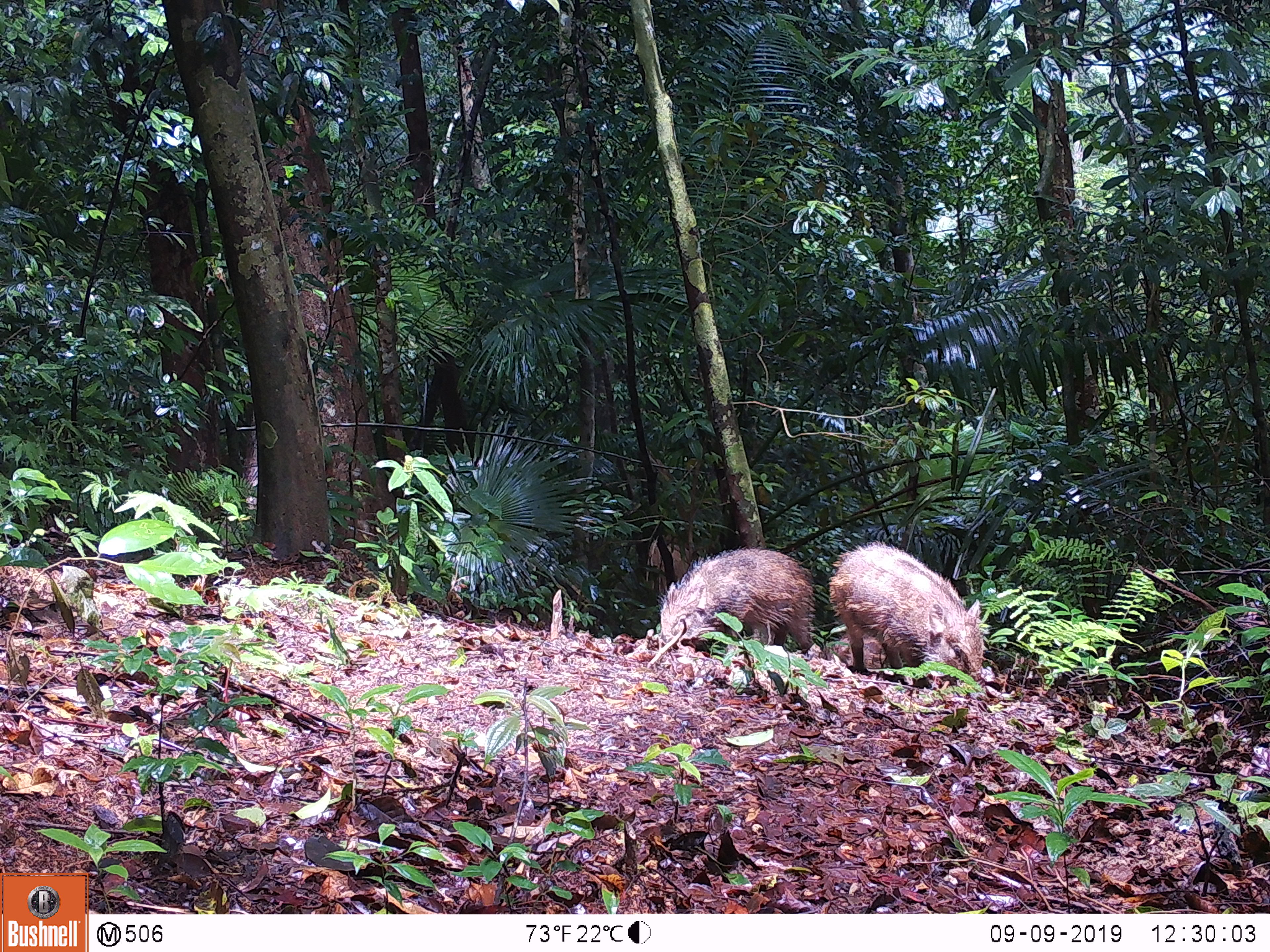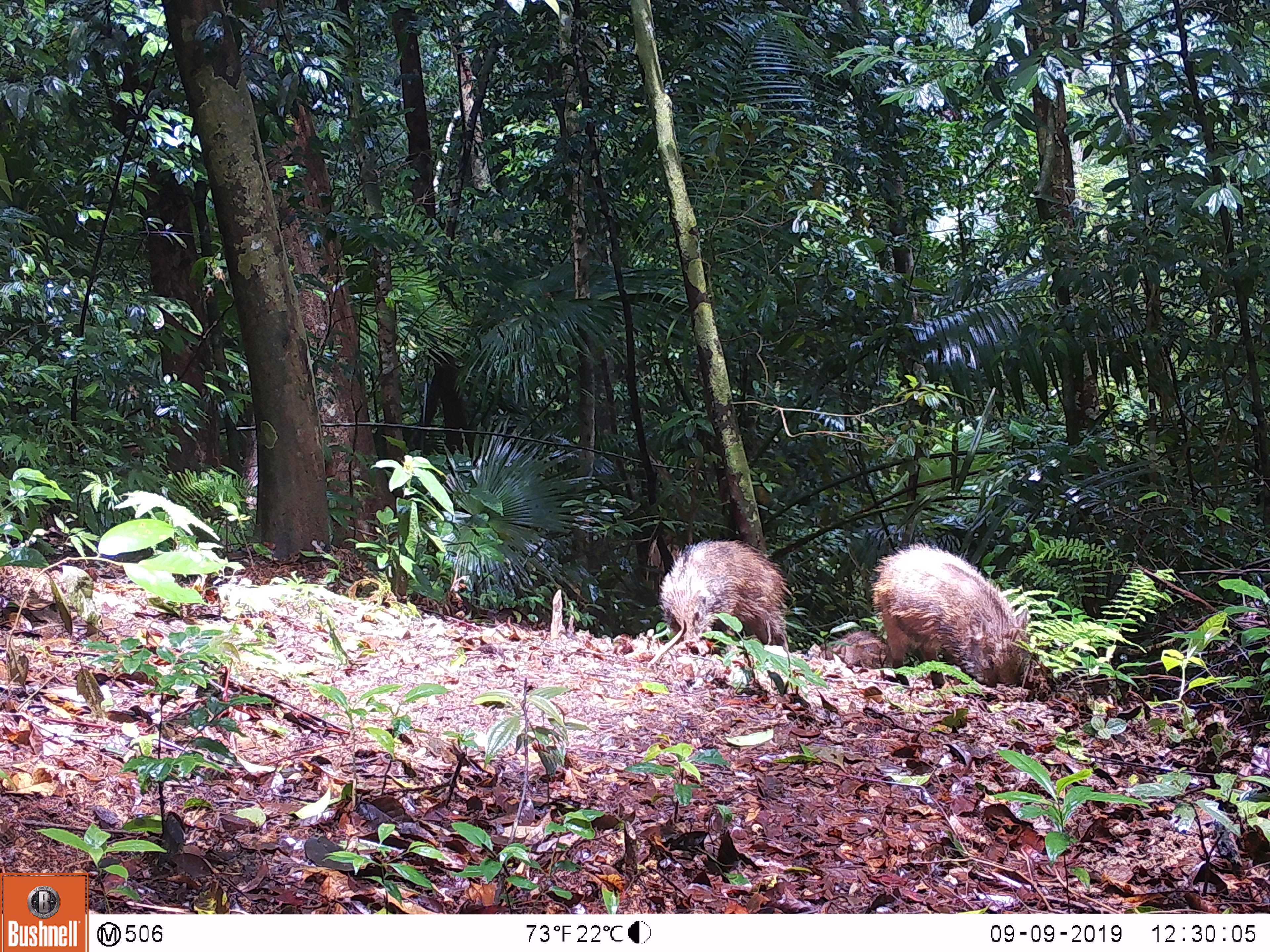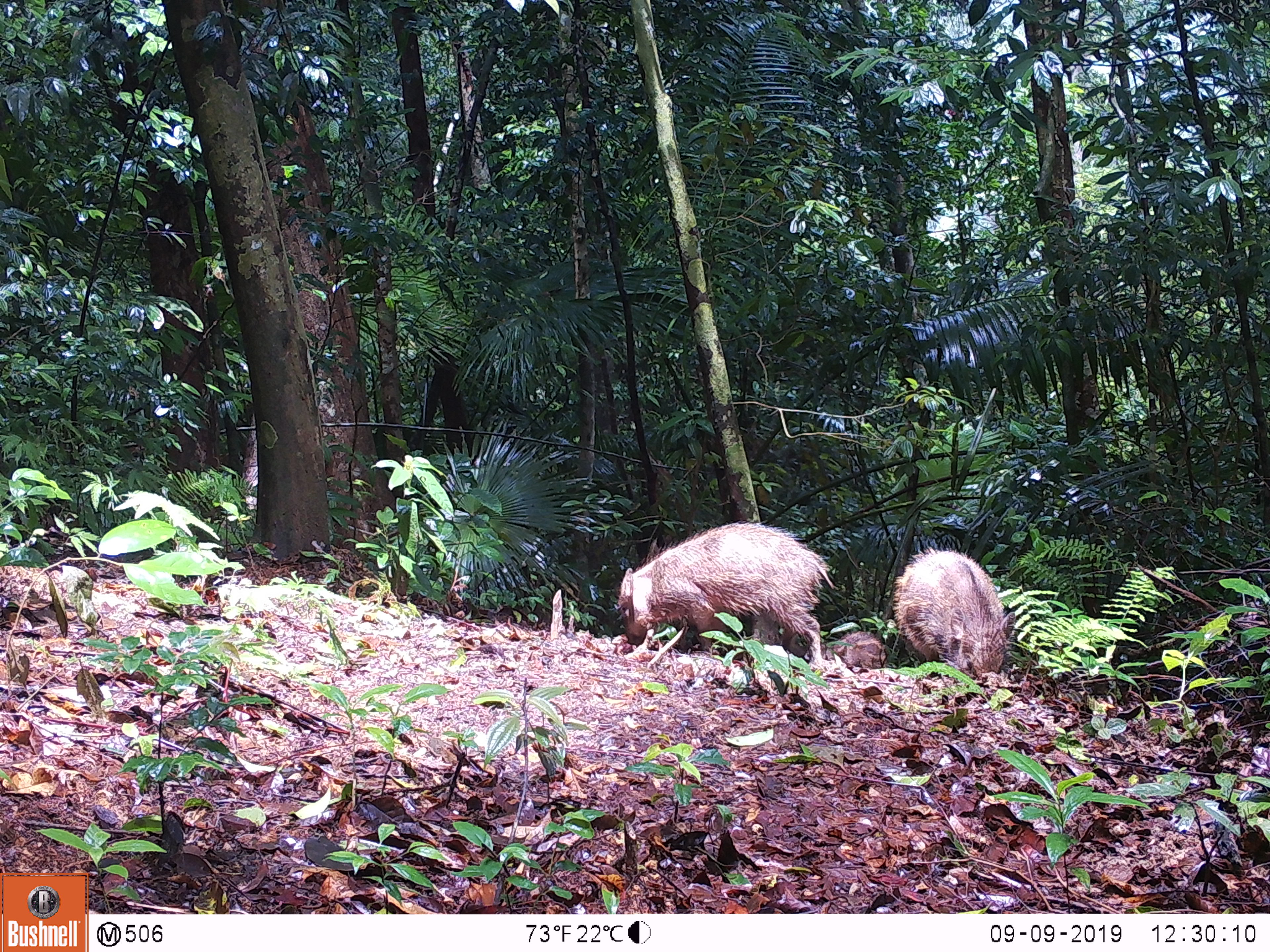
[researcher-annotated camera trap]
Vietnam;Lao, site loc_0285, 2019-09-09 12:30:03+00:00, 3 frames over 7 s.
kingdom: Animalia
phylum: Chordata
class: Mammalia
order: Artiodactyla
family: Suidae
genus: Sus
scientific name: Sus scrofa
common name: eurasian wild pig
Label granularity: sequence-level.